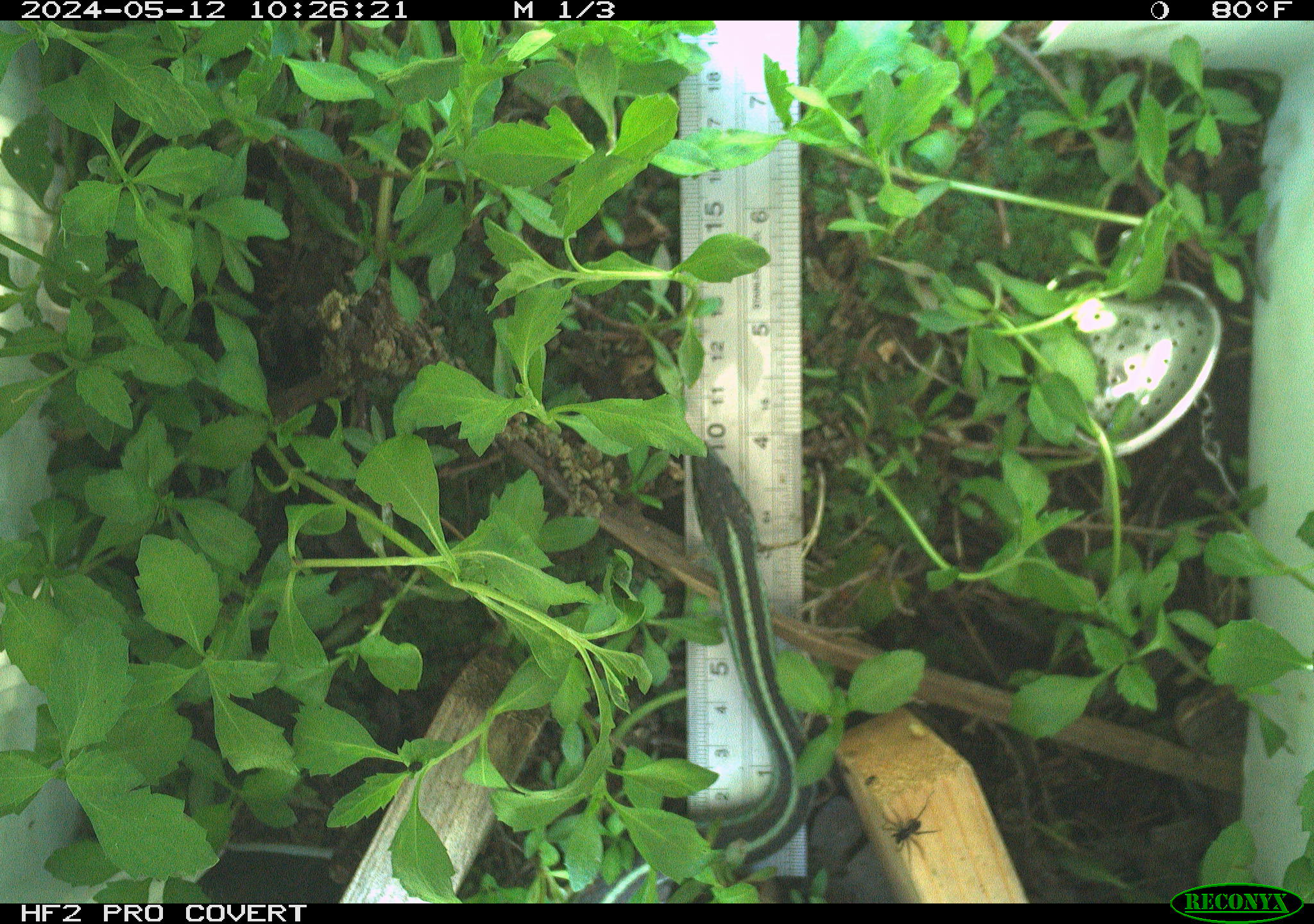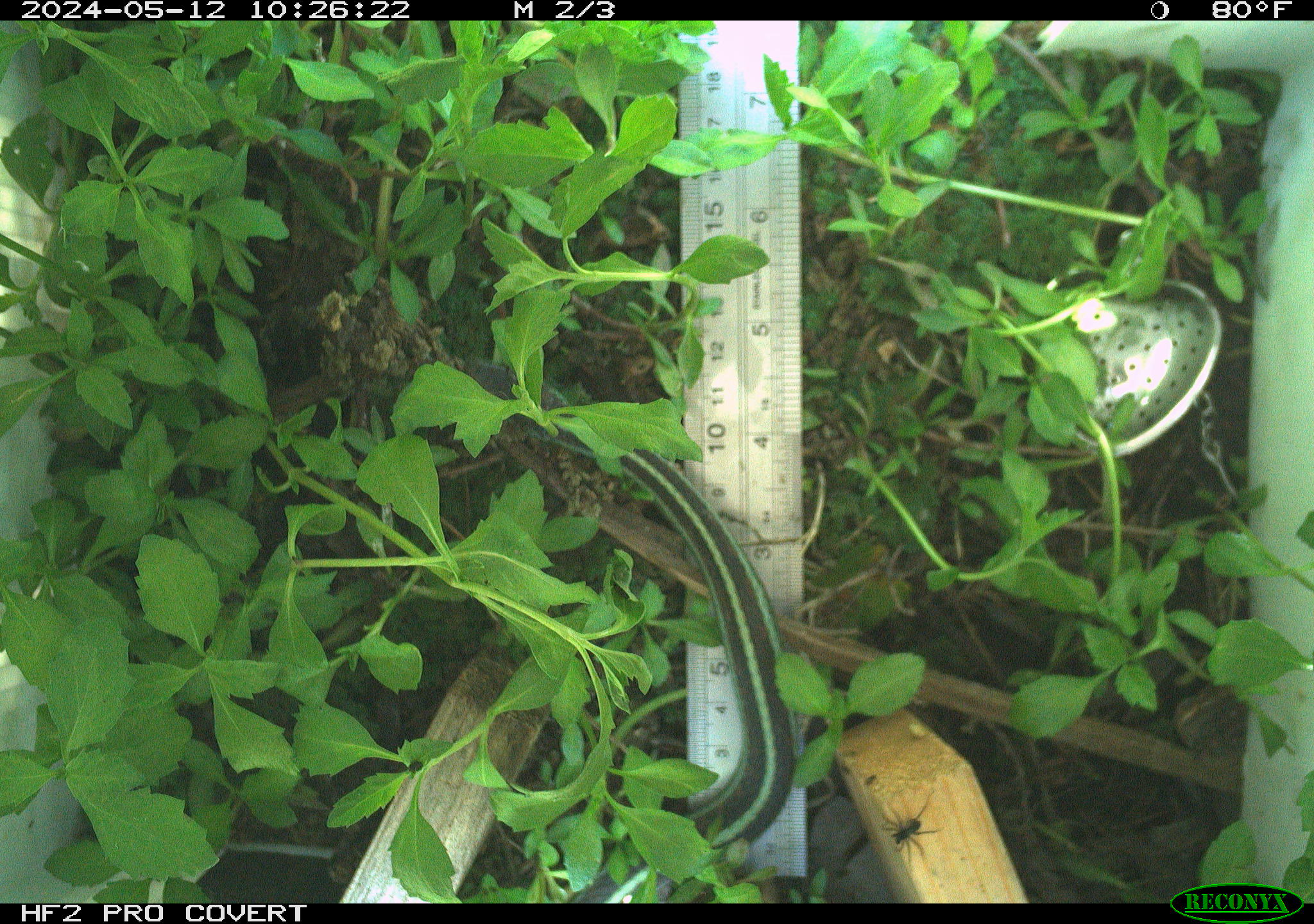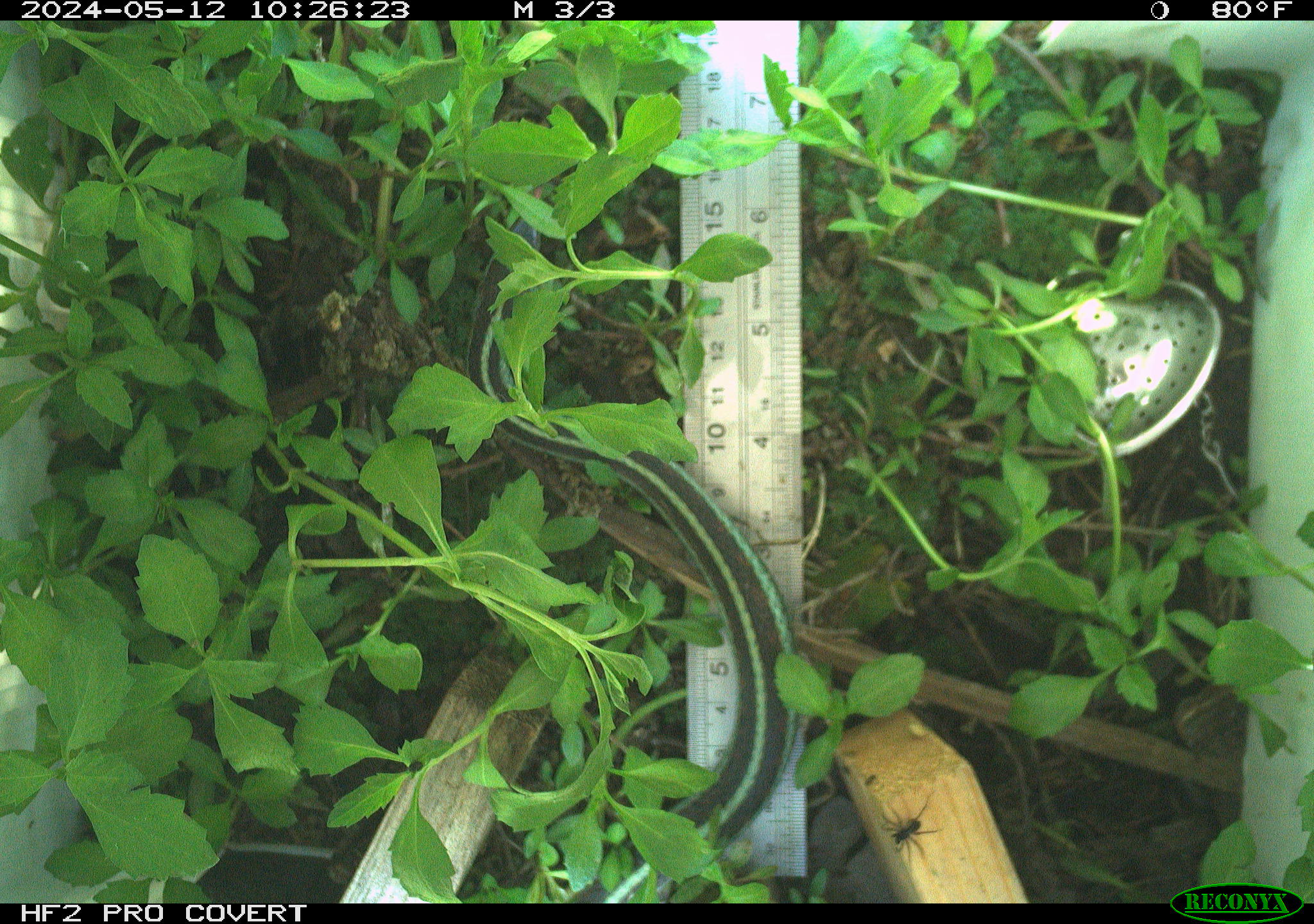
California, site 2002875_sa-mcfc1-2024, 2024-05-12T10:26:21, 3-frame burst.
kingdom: Animalia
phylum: Chordata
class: Reptilia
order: Squamata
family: Colubridae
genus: Thamnophis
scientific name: Thamnophis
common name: american gartersnakes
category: thamnophis species